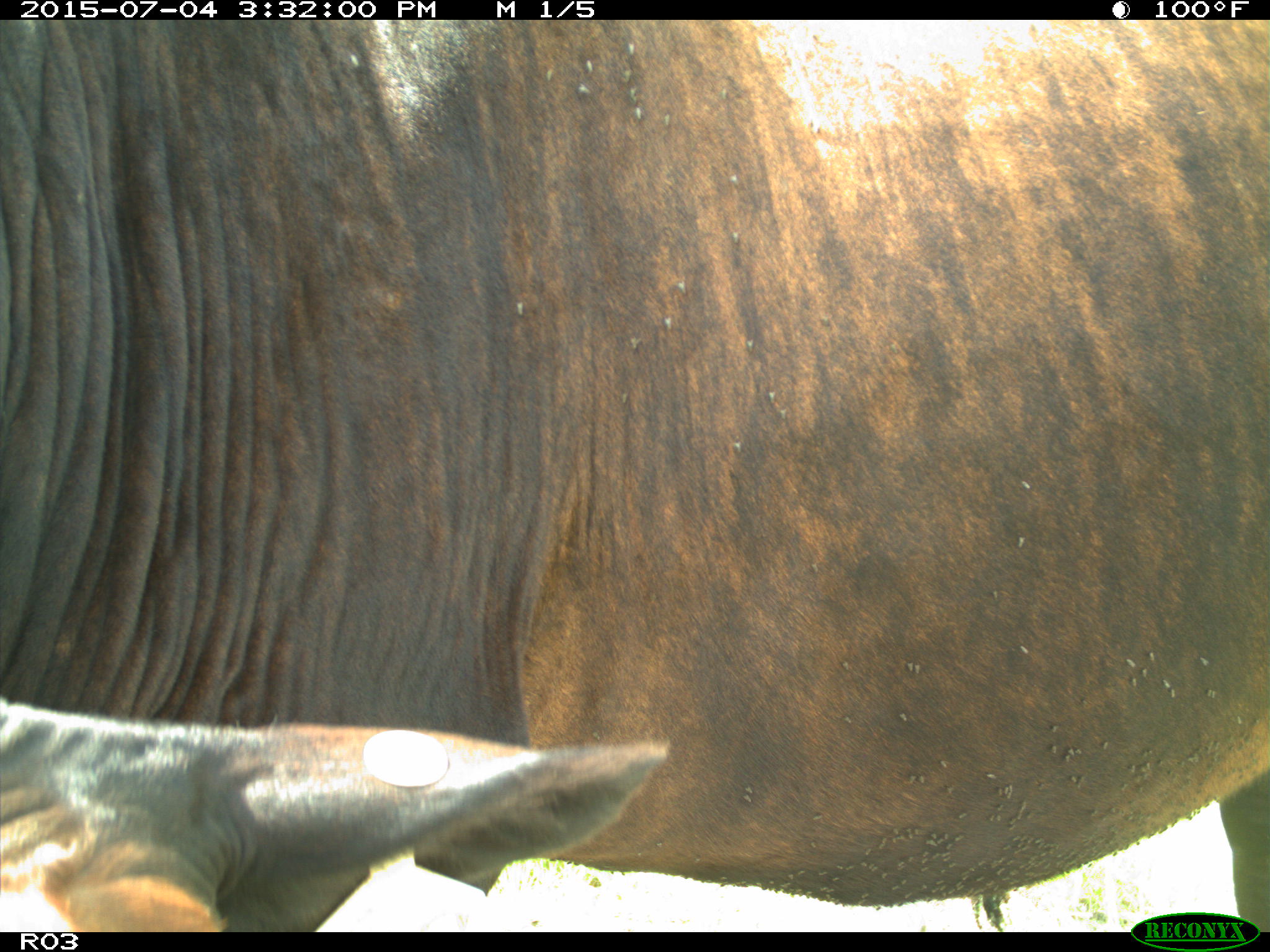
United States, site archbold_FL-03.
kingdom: Animalia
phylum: Chordata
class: Mammalia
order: Artiodactyla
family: Bovidae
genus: Bos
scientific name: Bos taurus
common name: domestic cow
Bos taurus (domestic cow).